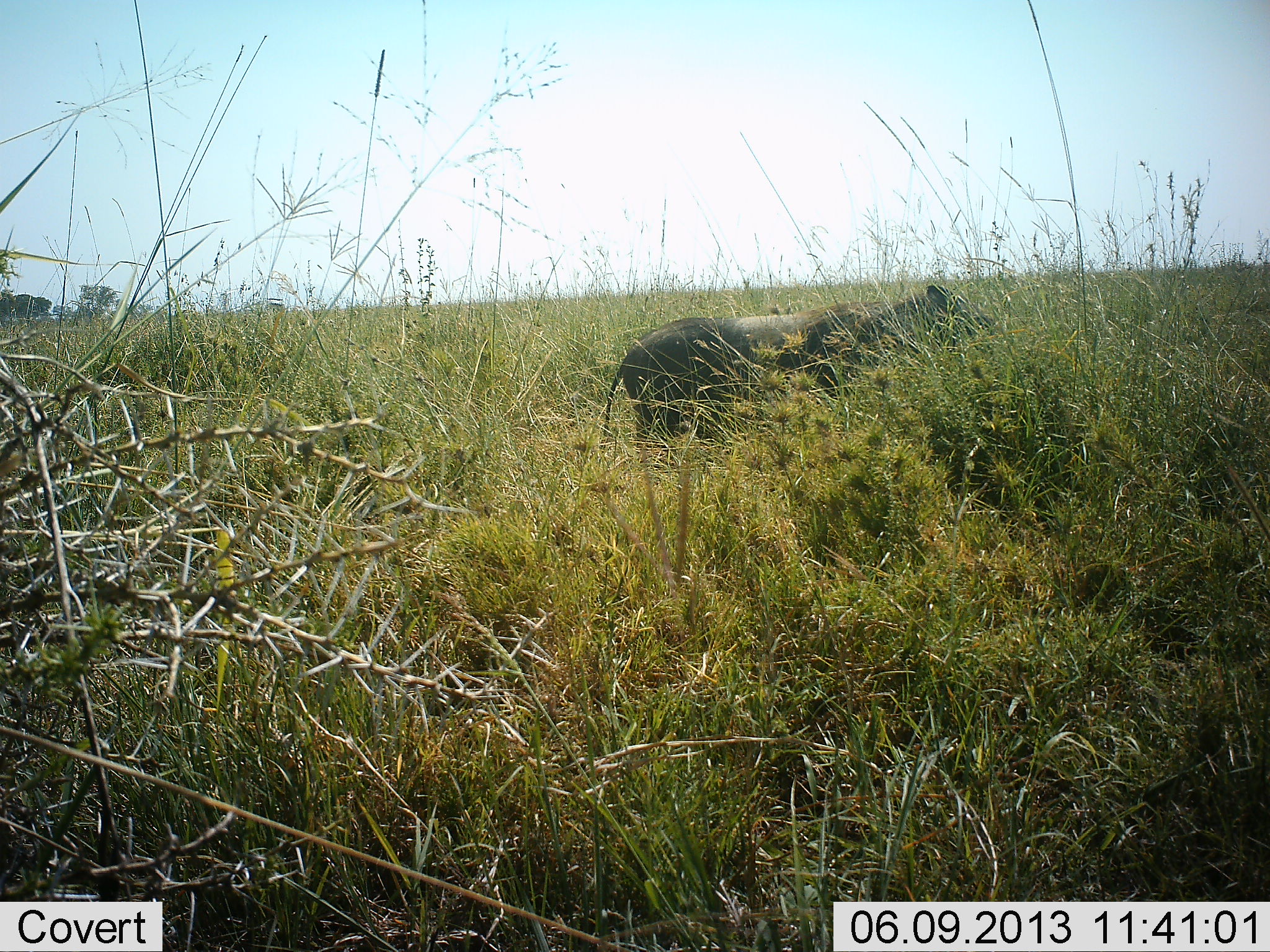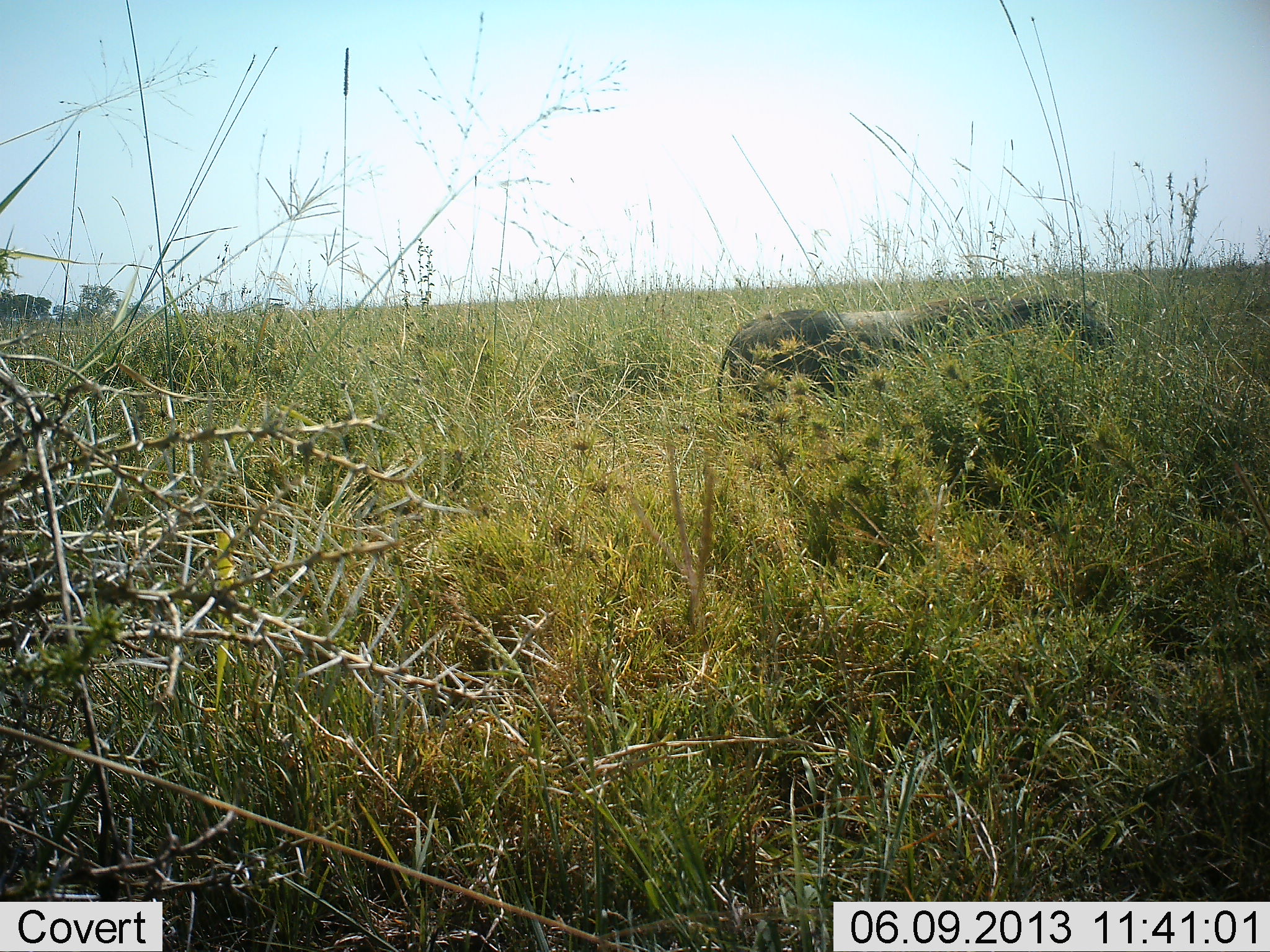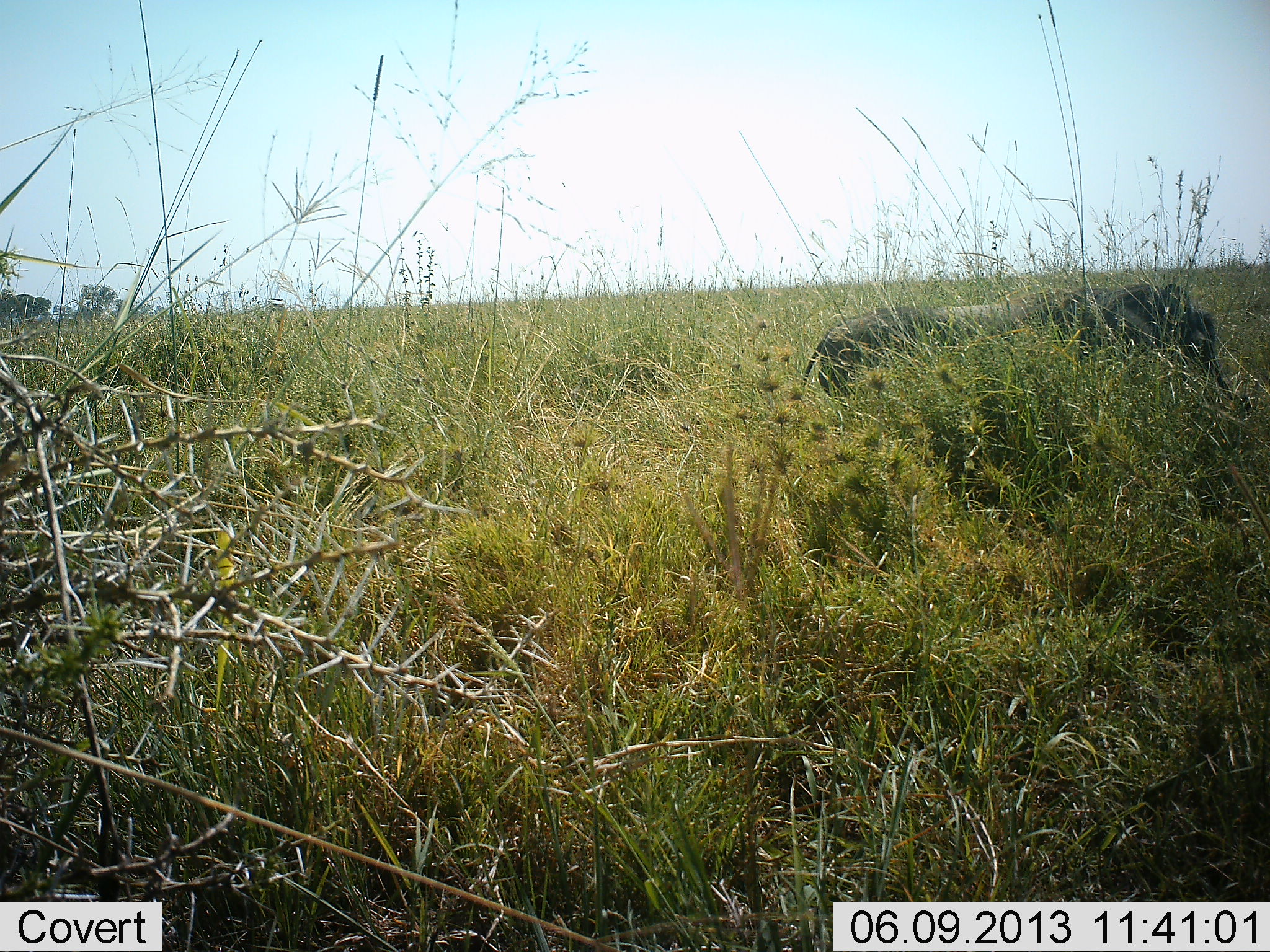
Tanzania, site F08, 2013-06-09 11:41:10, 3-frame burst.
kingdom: Animalia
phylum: Chordata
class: Mammalia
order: Artiodactyla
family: Suidae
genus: Phacochoerus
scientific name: Phacochoerus africanus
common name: warthog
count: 1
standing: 5%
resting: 0%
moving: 95%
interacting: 0%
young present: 0%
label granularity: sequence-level